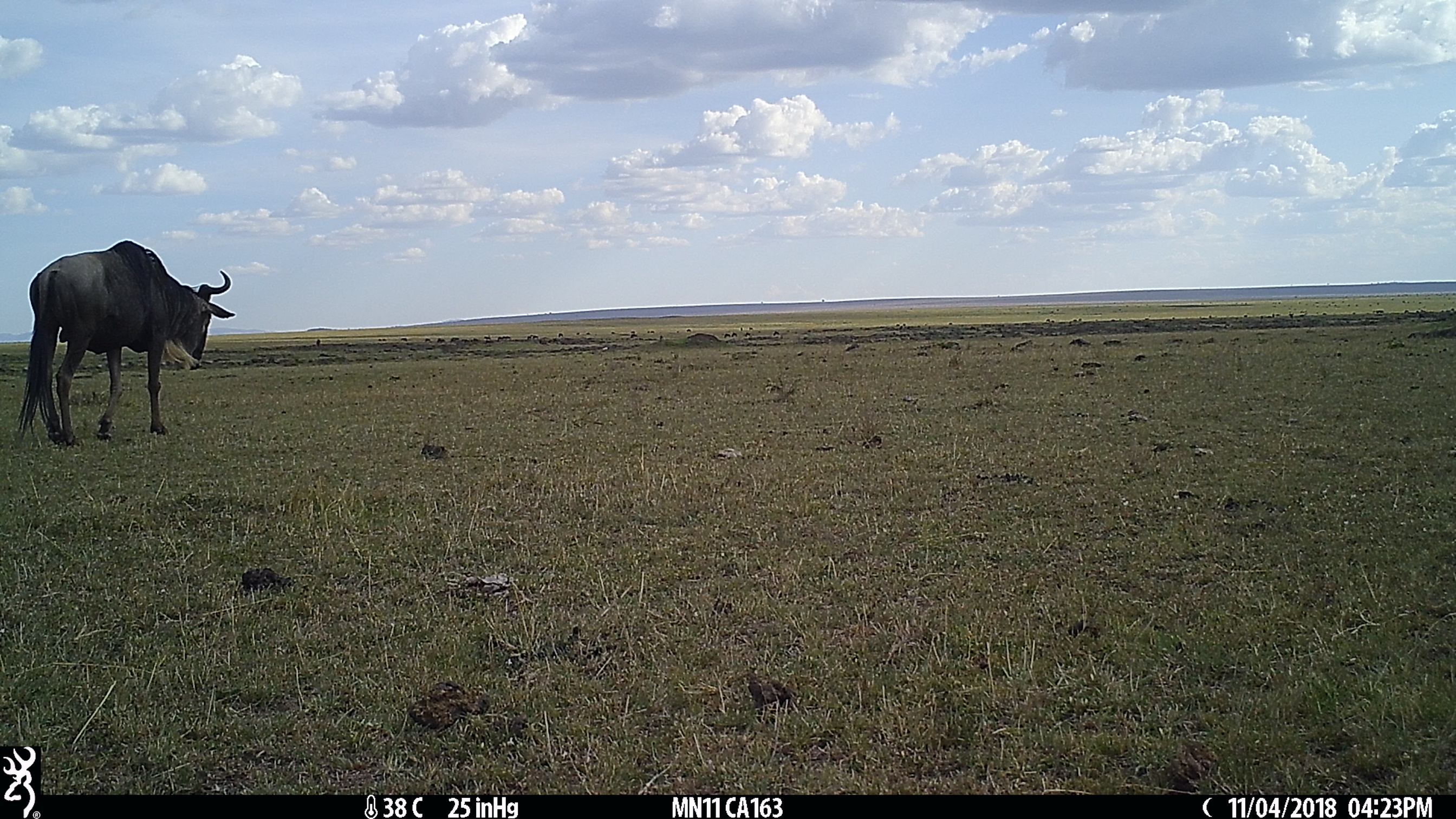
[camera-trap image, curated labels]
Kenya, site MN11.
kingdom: Animalia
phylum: Chordata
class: Mammalia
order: Artiodactyla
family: Bovidae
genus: Connochaetes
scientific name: Connochaetes taurinus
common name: blue wildebeest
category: wildebeest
Wildebeest (blue wildebeest) (Connochaetes taurinus).